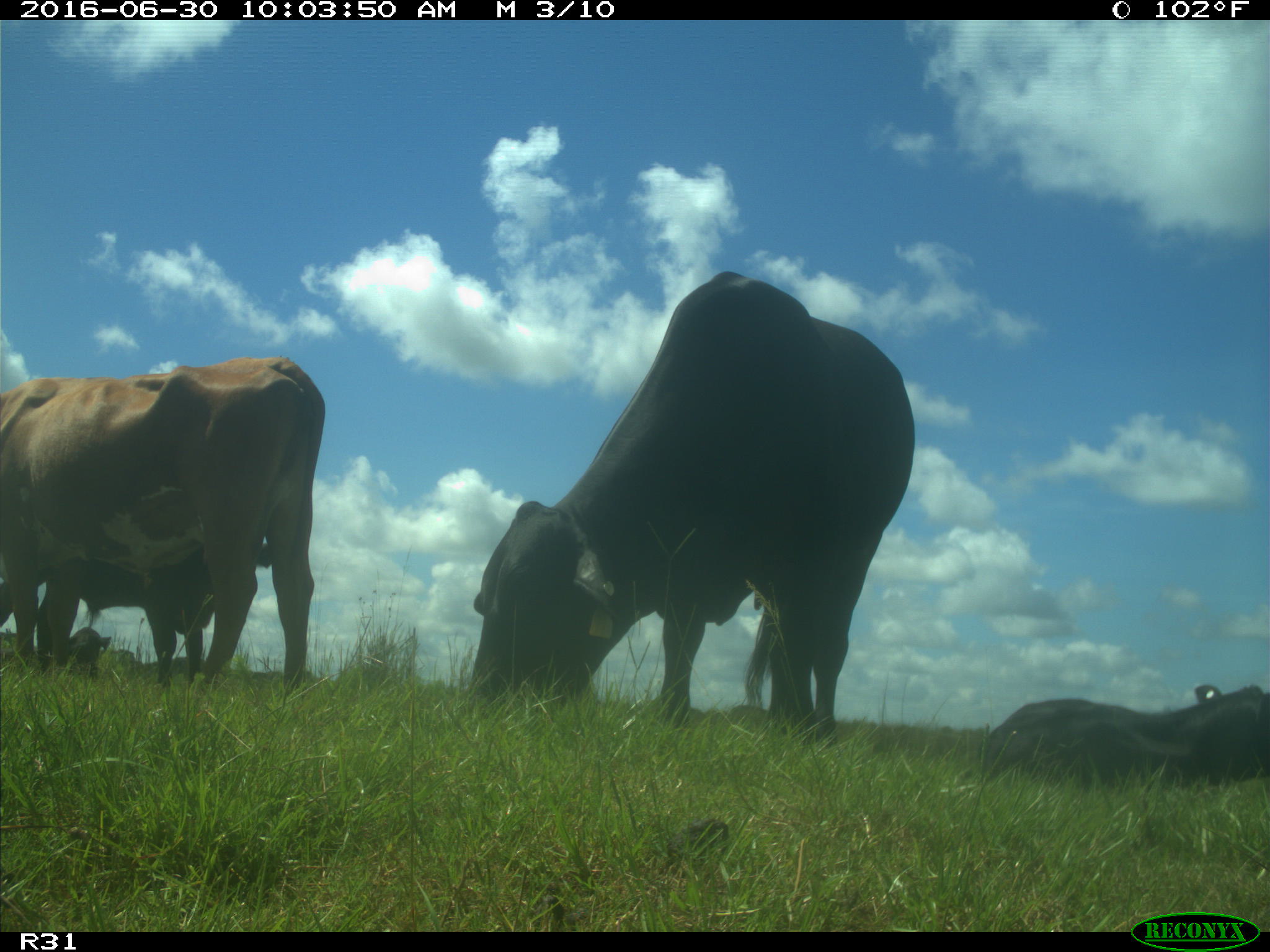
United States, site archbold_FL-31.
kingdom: Animalia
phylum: Chordata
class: Mammalia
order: Artiodactyla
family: Bovidae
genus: Bos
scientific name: Bos taurus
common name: domestic cow